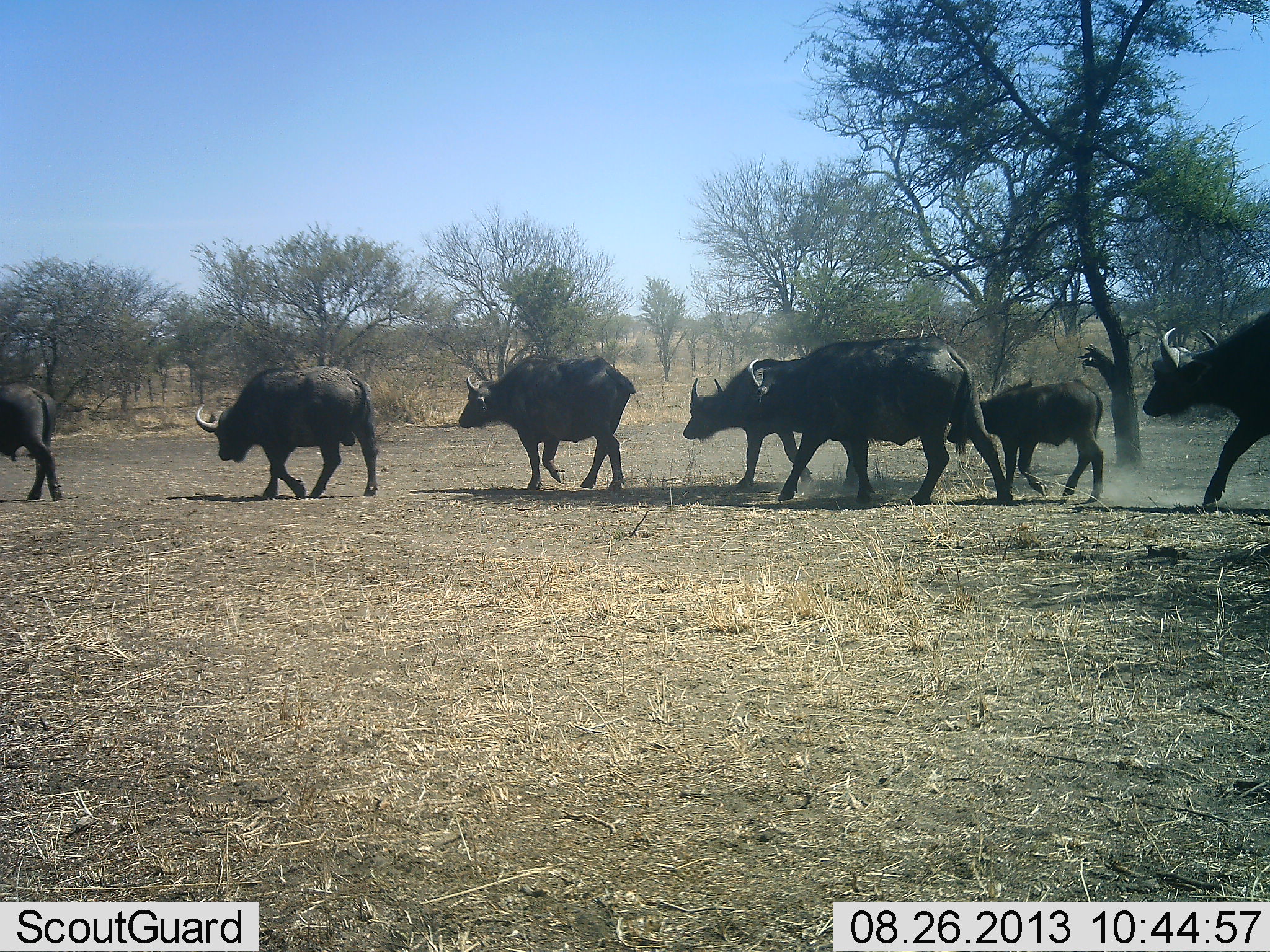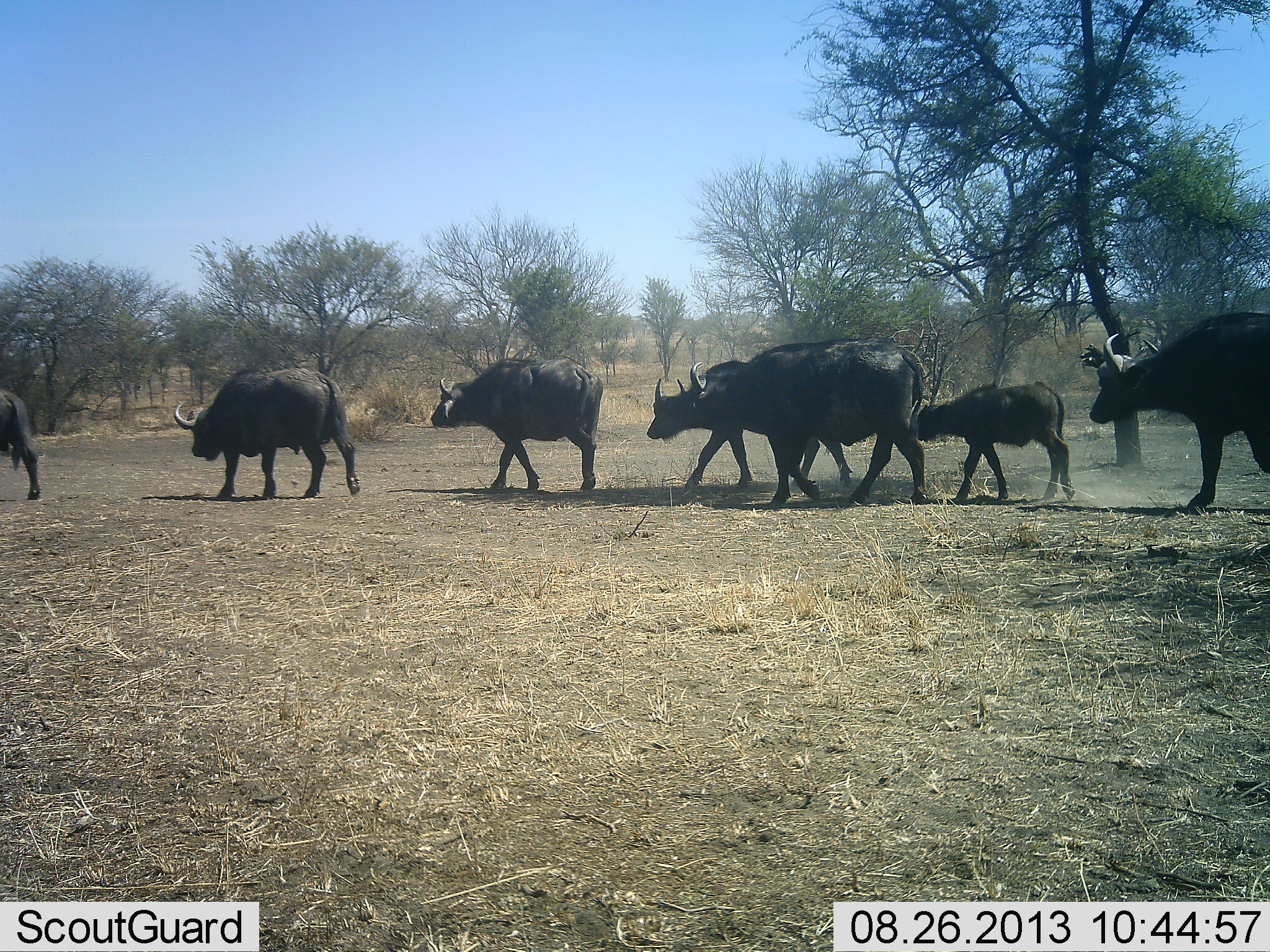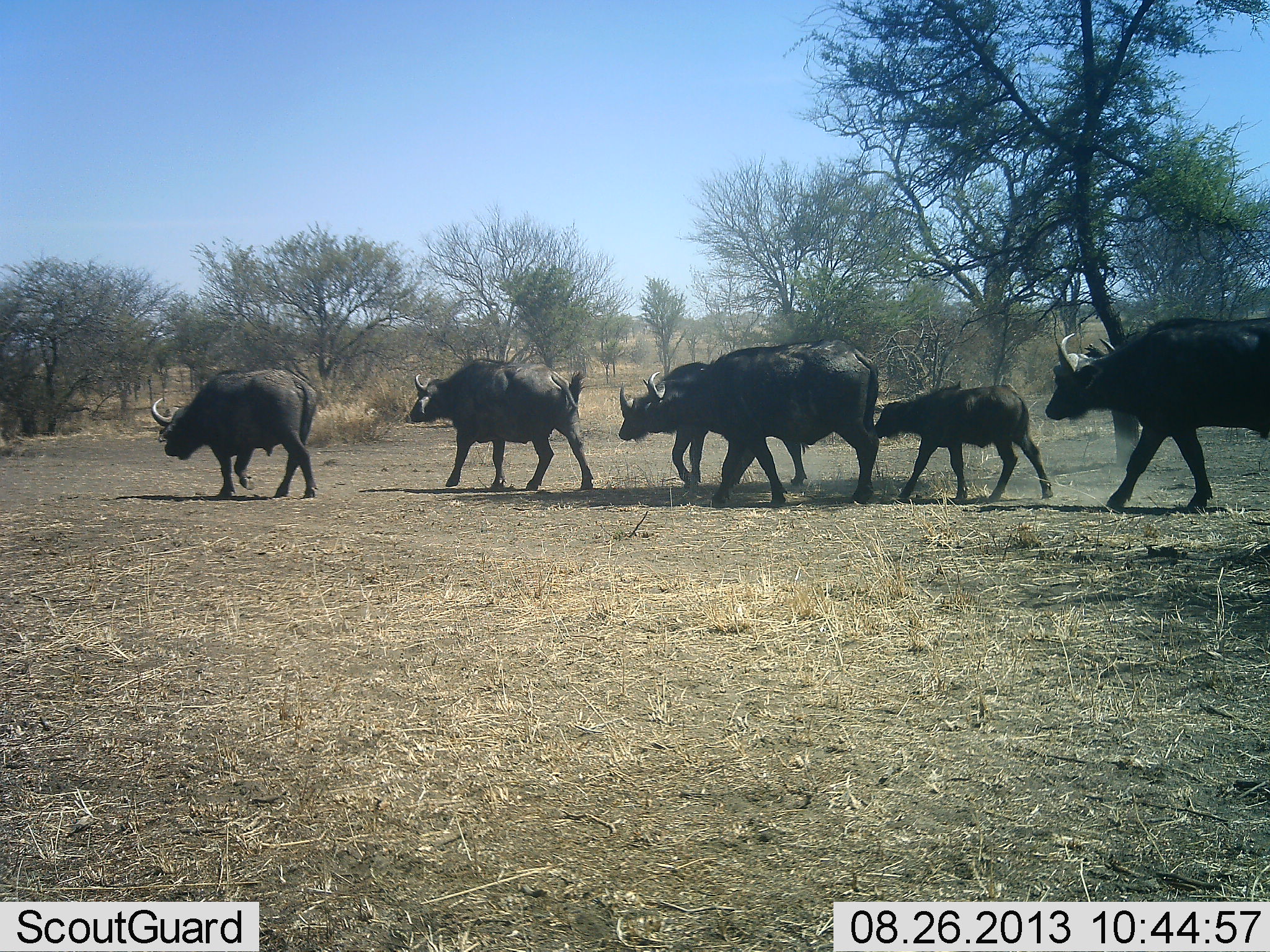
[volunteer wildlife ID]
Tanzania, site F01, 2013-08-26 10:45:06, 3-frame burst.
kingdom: Animalia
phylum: Chordata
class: Mammalia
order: Artiodactyla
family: Bovidae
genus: Syncerus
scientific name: Syncerus caffer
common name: cape buffalo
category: buffalo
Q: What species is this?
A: Buffalo (cape buffalo) (Syncerus caffer).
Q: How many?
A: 7.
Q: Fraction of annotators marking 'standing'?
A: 7%.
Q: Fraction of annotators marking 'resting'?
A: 0%.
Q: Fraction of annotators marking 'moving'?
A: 93%.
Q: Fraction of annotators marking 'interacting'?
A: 0%.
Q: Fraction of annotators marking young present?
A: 80%.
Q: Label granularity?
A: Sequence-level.